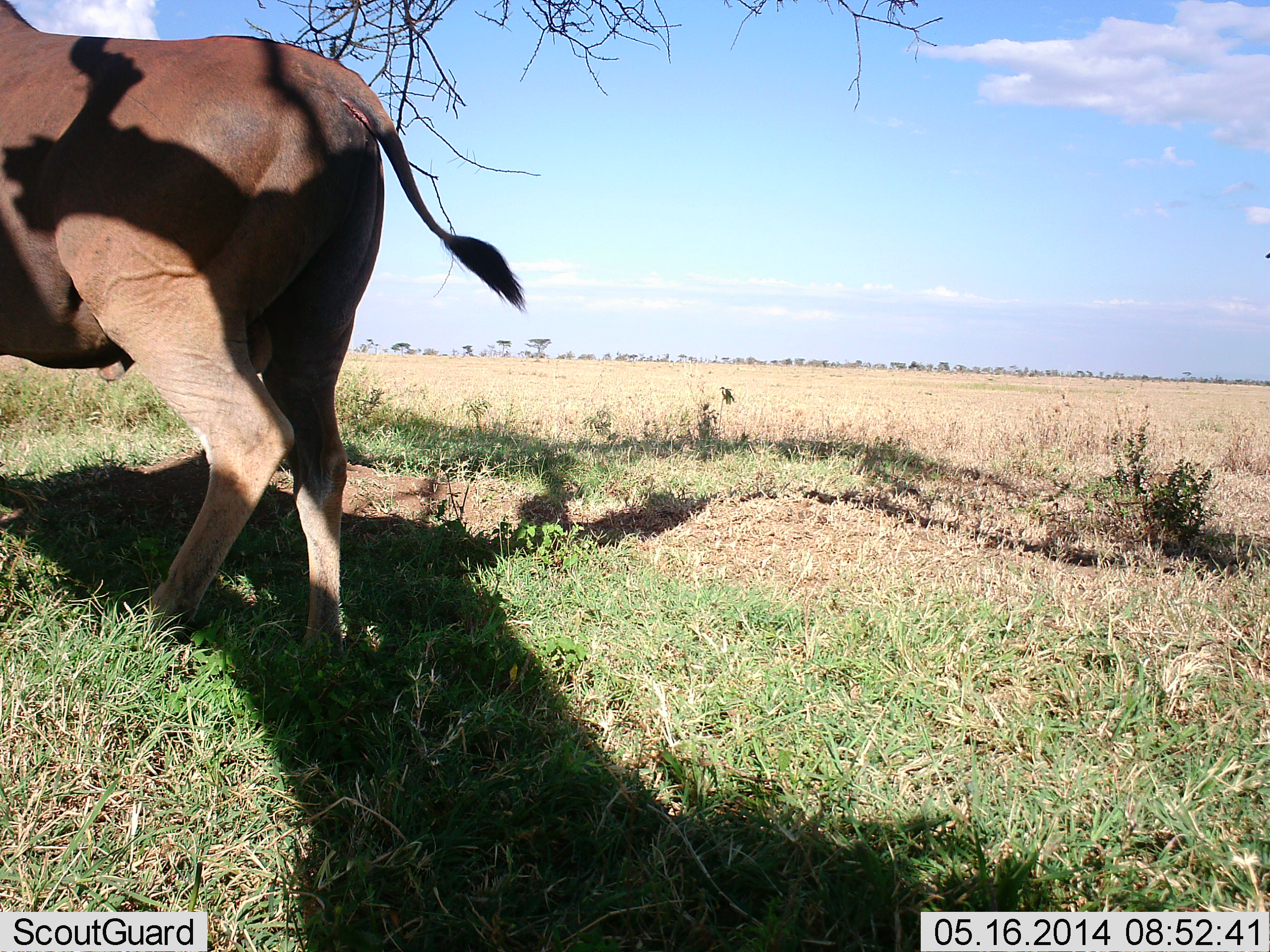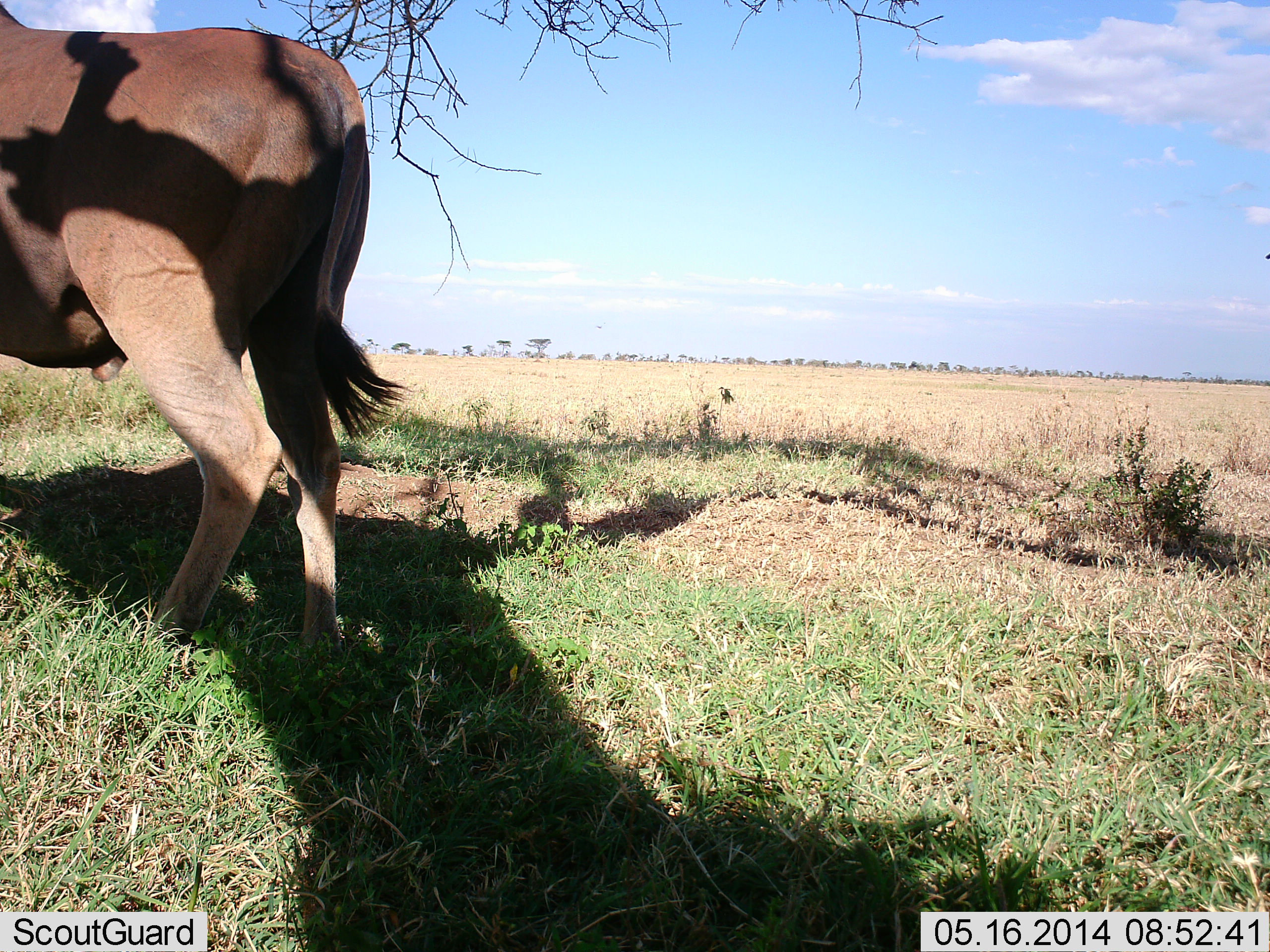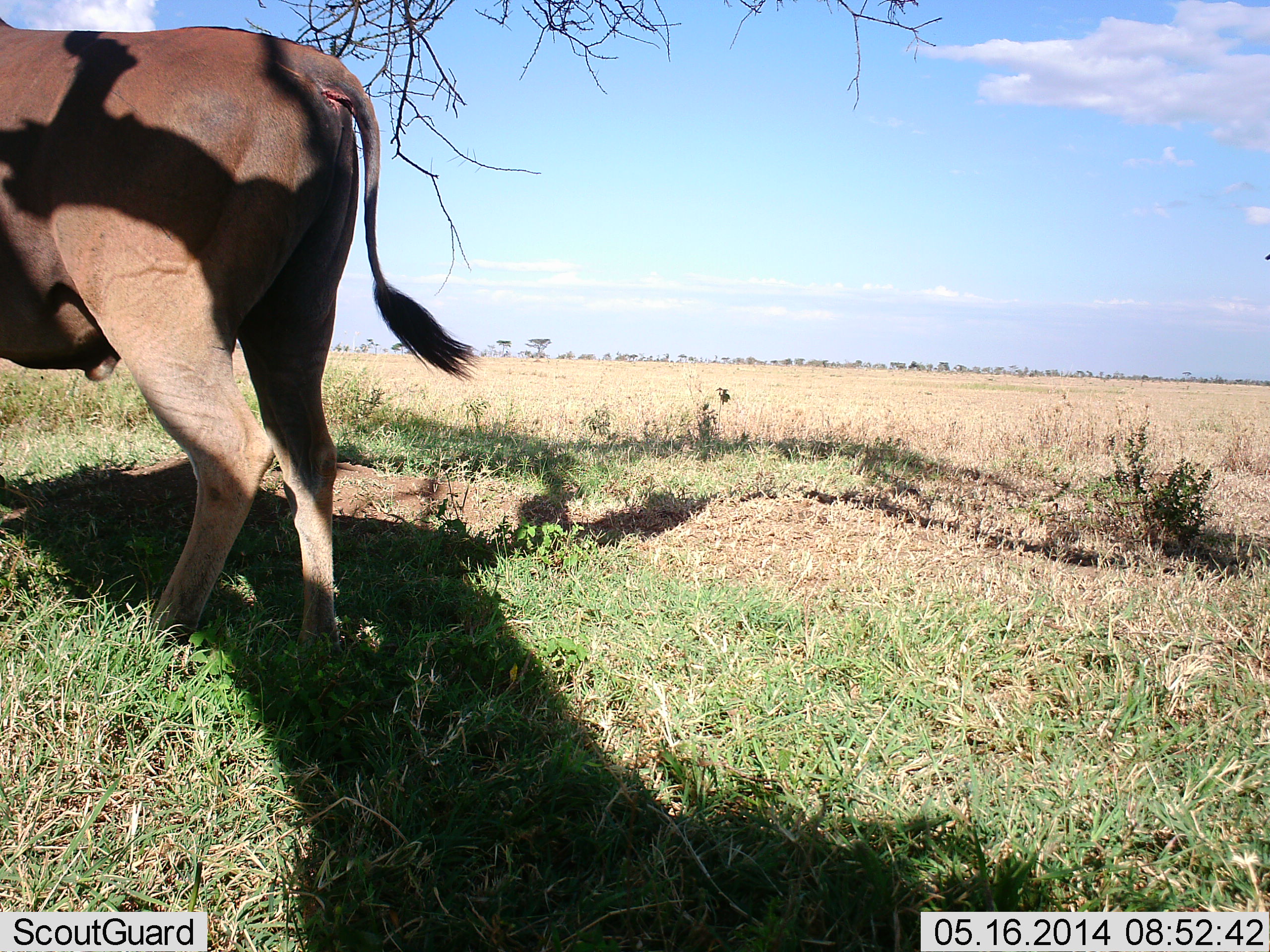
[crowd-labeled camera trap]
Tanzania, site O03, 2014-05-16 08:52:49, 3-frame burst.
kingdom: Animalia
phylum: Chordata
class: Mammalia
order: Artiodactyla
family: Bovidae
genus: Syncerus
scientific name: Syncerus caffer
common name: cape buffalo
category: buffalo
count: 1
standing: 100%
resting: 0%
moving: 7%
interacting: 0%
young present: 0%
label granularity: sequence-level